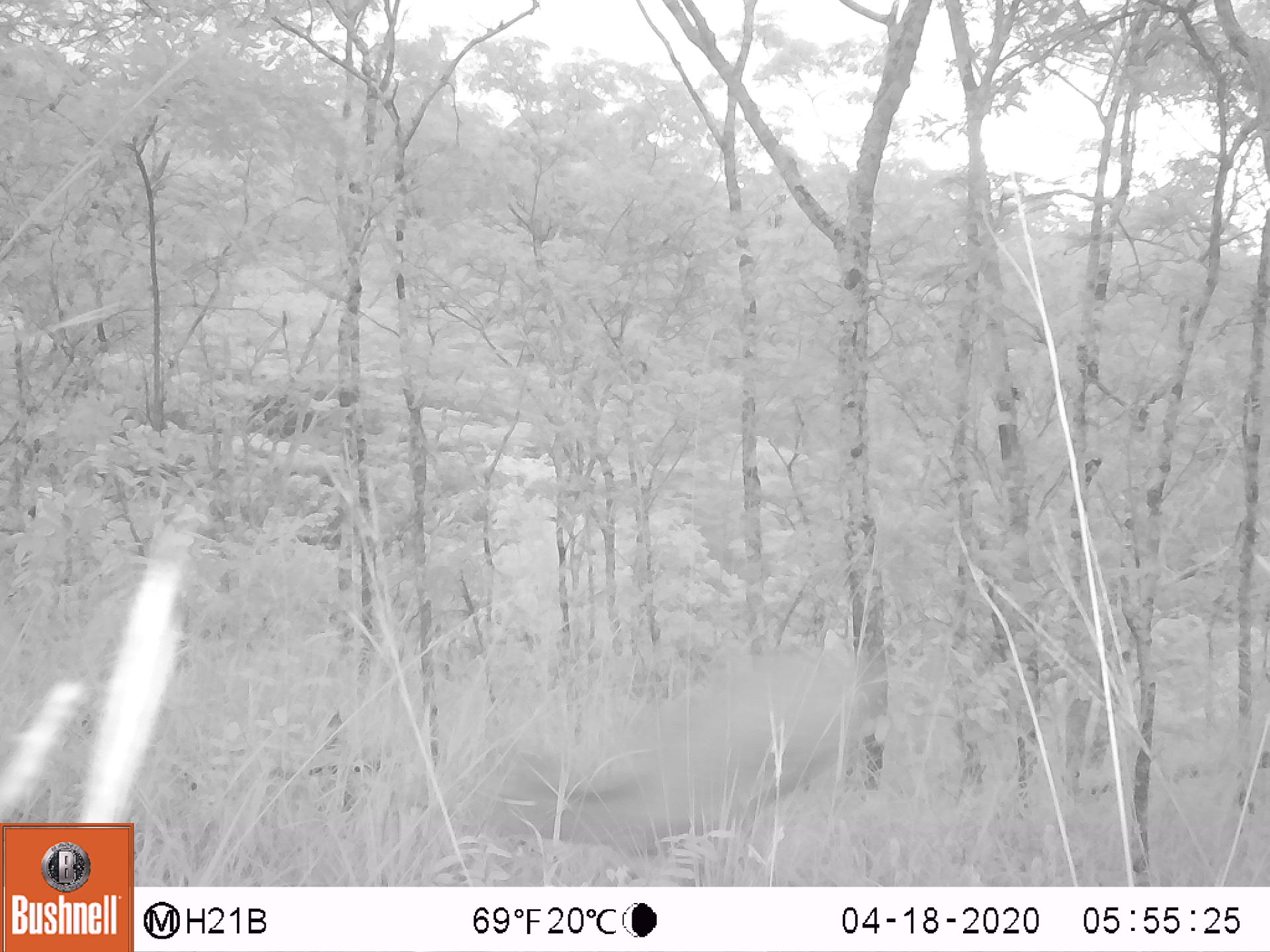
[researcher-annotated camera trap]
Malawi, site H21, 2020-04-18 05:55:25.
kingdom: Animalia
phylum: Chordata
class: Mammalia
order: Artiodactyla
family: Bovidae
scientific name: Antilopinae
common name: small antelope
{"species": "small antelope (Antilopinae)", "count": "1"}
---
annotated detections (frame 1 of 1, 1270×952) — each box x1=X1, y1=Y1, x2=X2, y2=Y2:
small antelope: x1=480, y1=643, x2=872, y2=880